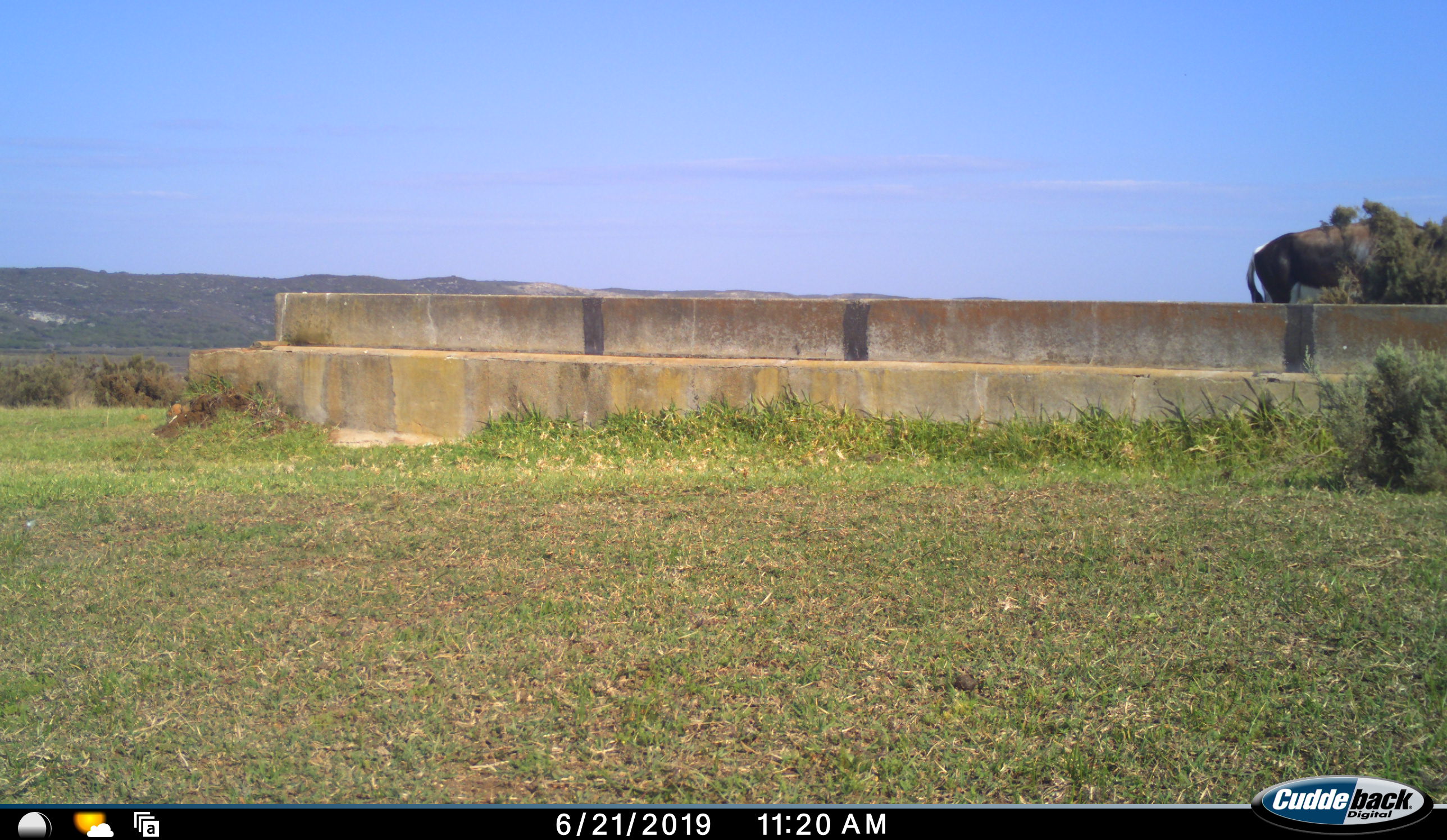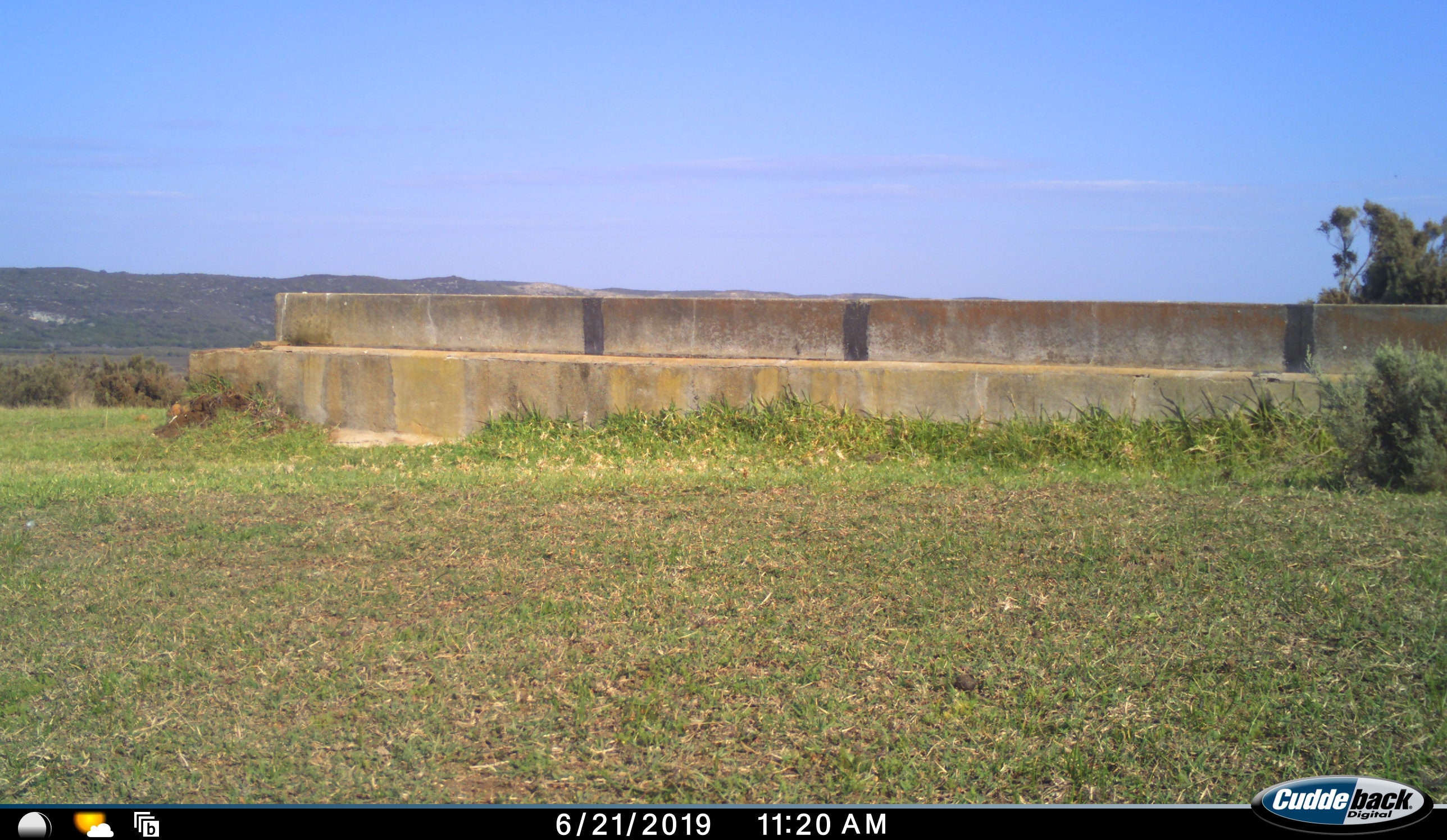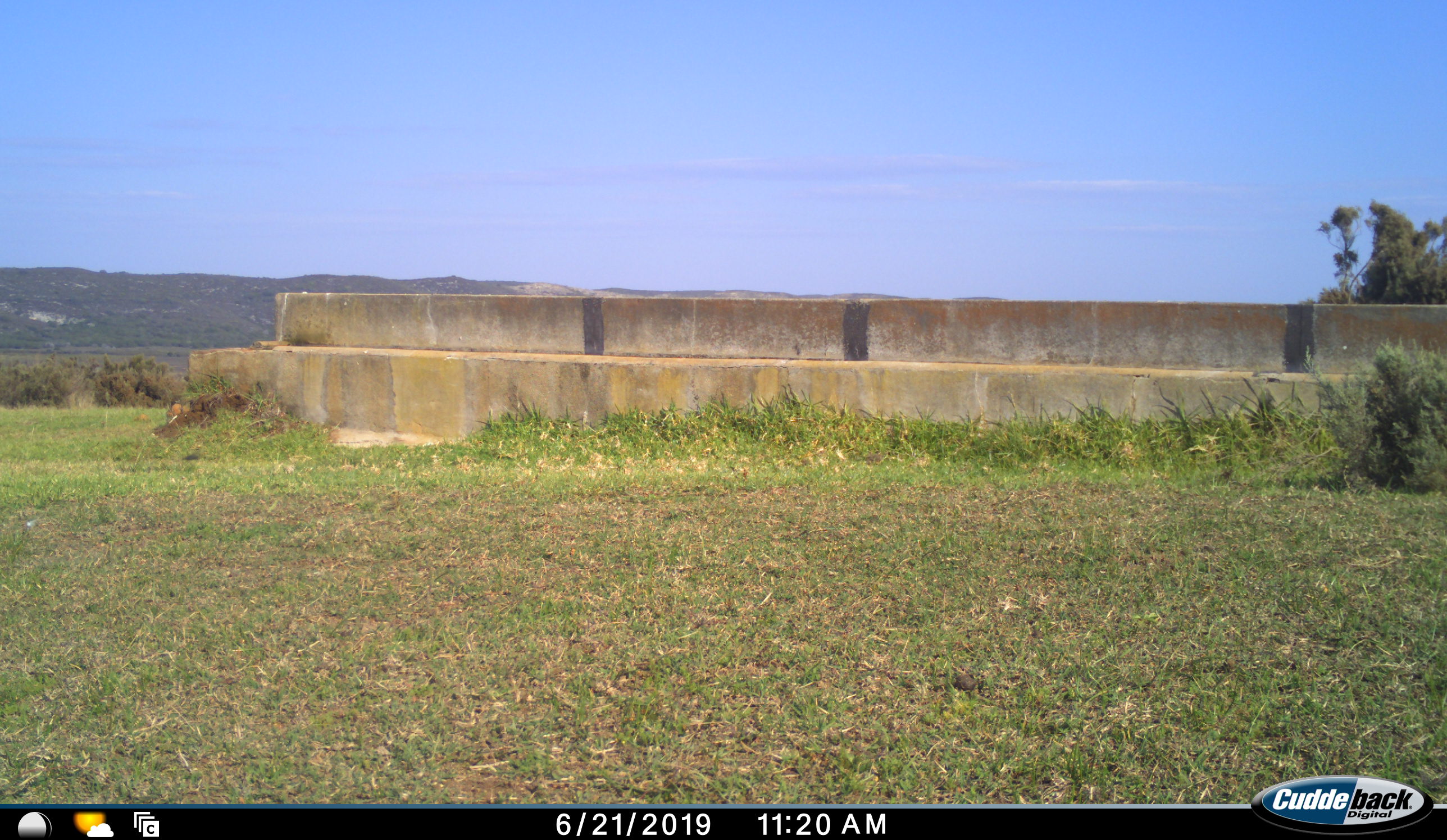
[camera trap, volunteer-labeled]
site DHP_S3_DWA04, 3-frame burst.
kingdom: Animalia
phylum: Chordata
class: Mammalia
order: Artiodactyla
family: Bovidae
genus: Damaliscus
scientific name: Damaliscus pygargus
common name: bontebok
Bontebok (Damaliscus pygargus), count 1. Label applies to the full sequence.